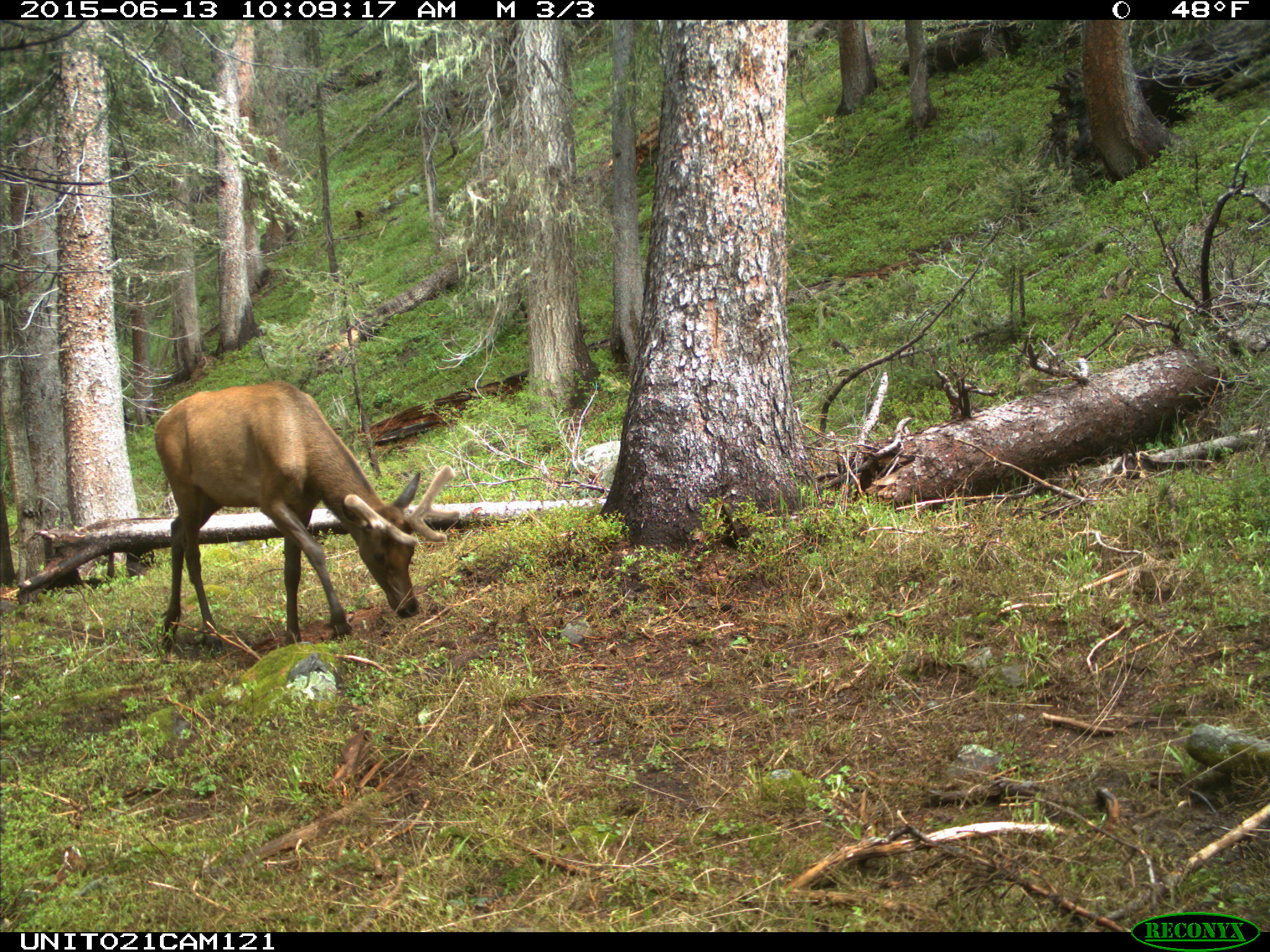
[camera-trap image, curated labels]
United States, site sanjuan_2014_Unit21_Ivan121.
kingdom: Animalia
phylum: Chordata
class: Mammalia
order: Artiodactyla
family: Cervidae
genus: Cervus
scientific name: Cervus elaphus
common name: red deer